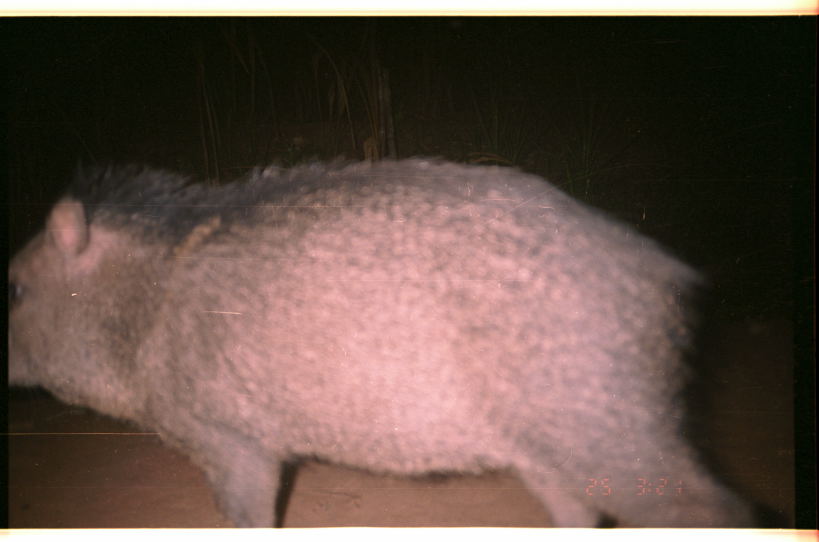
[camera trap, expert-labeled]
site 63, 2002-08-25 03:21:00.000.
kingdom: Animalia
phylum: Chordata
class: Mammalia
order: Artiodactyla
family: Tayassuidae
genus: Pecari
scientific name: Pecari tajacu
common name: collared peccary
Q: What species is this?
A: Pecari tajacu (collared peccary).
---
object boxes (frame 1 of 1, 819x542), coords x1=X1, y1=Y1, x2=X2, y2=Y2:
pecari tajacu: x1=1, y1=151, x2=769, y2=527